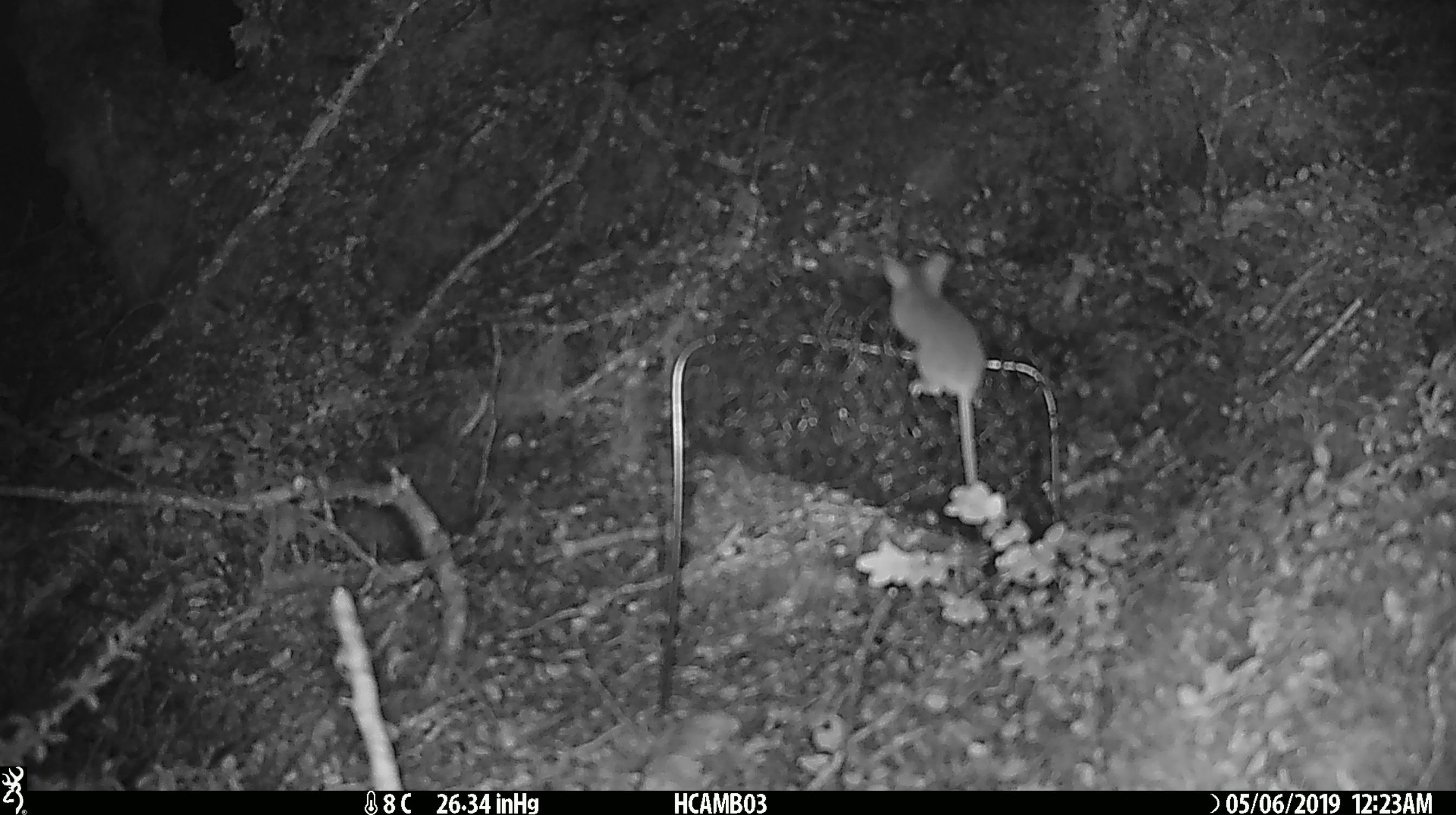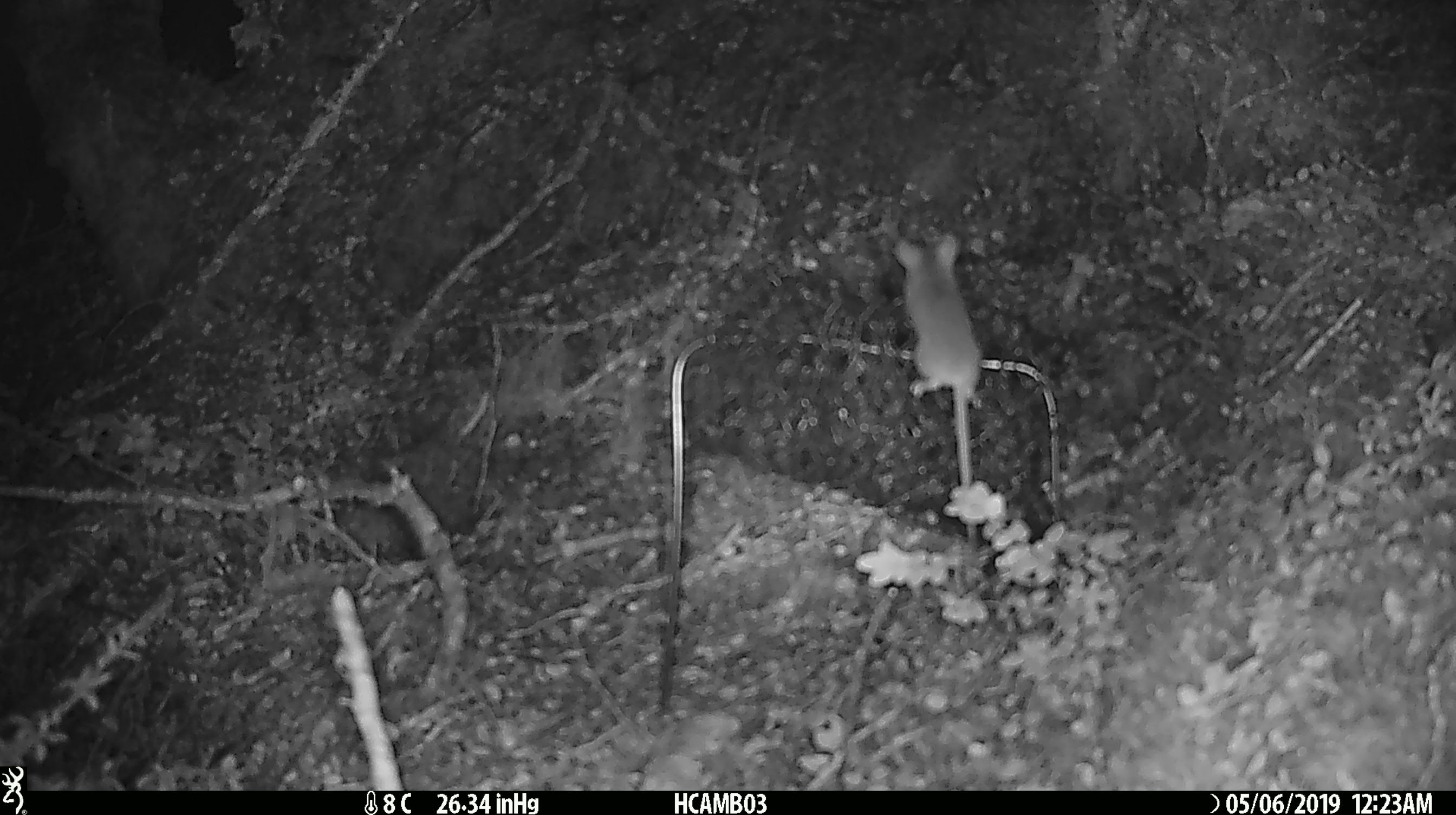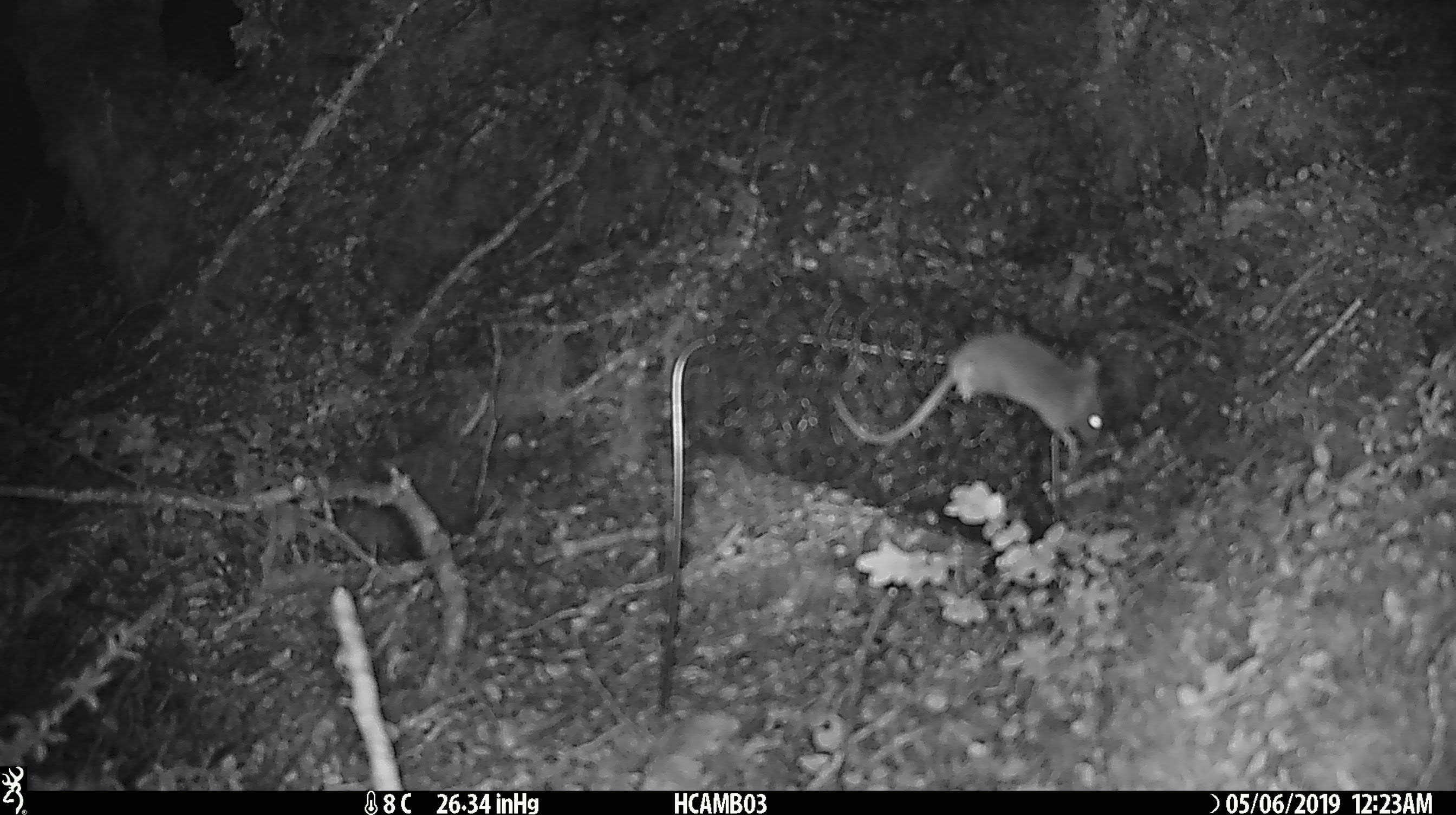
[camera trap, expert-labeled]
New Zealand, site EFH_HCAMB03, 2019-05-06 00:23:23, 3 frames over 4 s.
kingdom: Animalia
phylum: Chordata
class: Mammalia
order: Rodentia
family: Muridae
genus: Mus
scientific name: Mus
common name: mouse